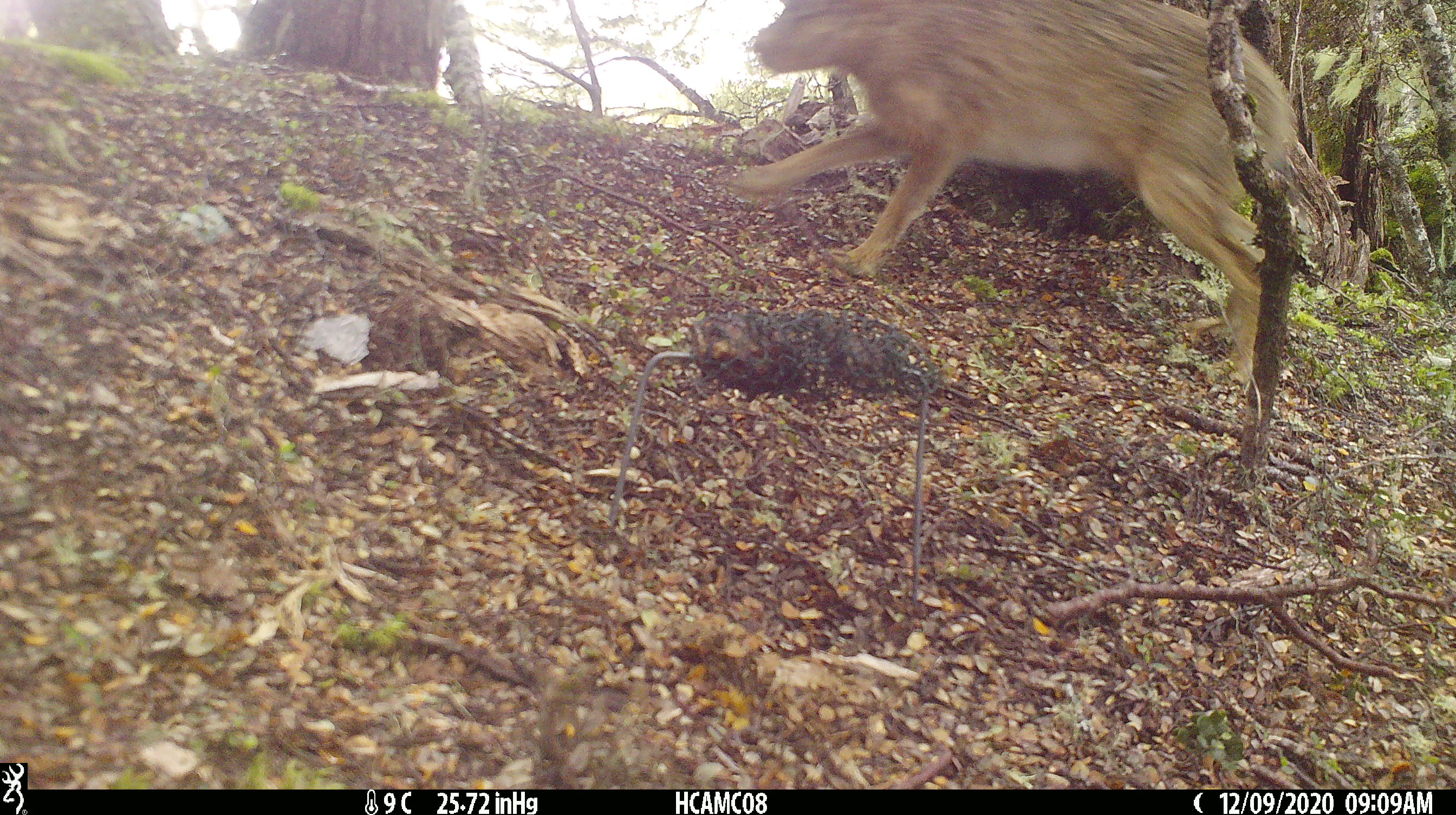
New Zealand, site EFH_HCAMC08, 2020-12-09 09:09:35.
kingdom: Animalia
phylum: Chordata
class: Mammalia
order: Lagomorpha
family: Leporidae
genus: Lepus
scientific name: Lepus europaeus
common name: brown hare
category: hare